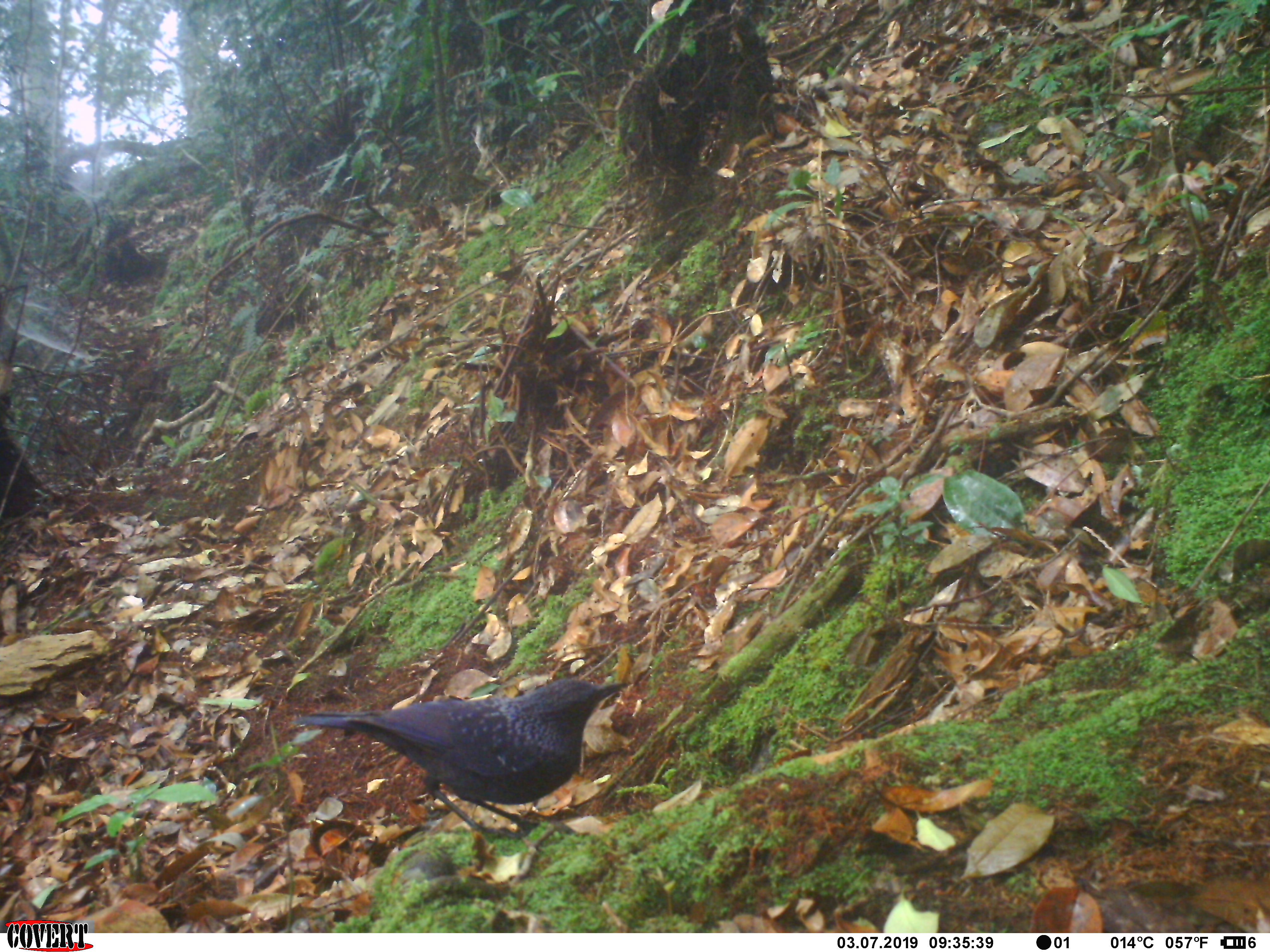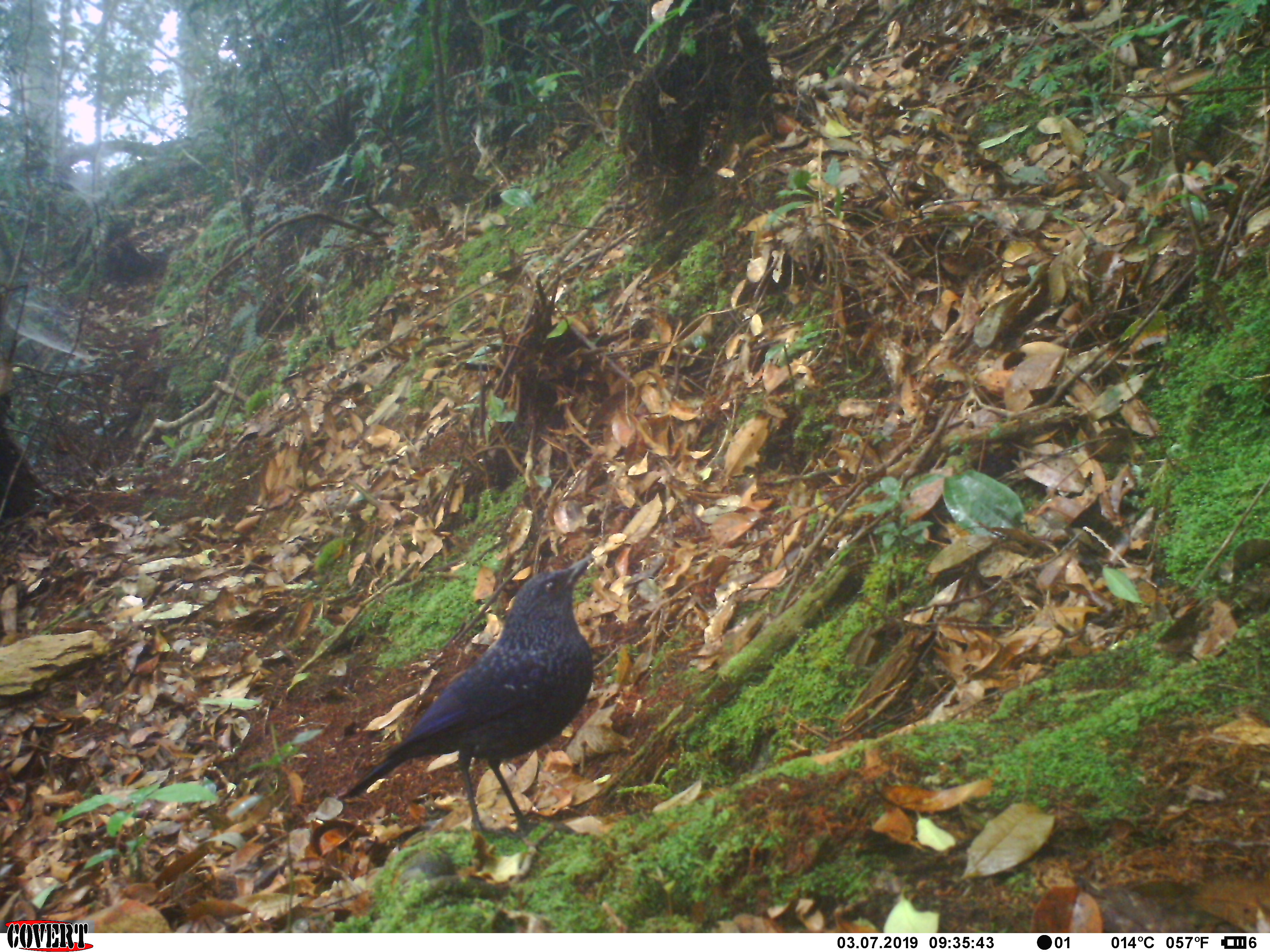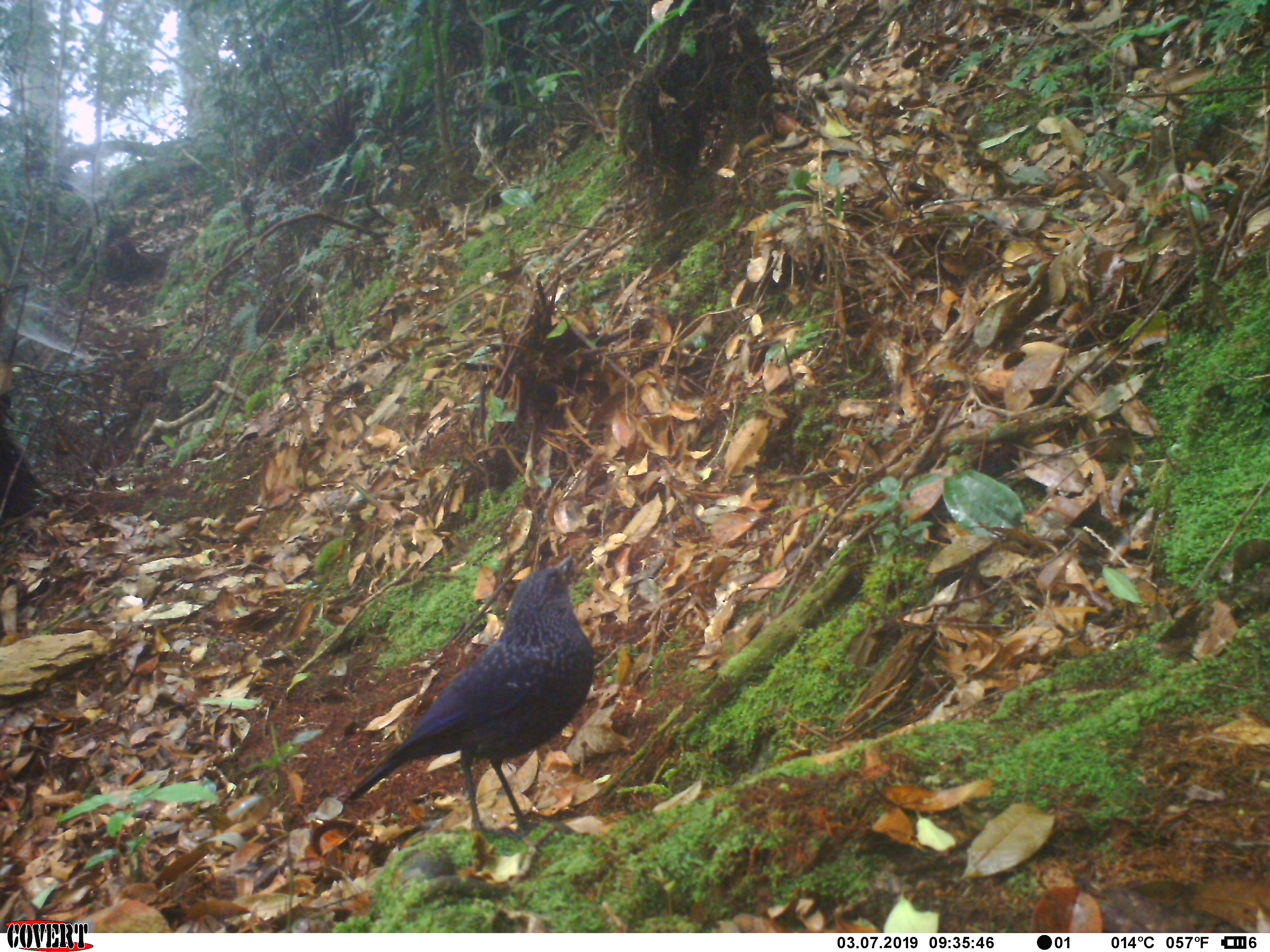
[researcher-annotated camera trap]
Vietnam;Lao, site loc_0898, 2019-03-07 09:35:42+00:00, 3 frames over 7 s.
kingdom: Animalia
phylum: Chordata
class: Aves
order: Passeriformes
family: Muscicapidae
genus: Myophonus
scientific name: Myophonus caeruleus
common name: blue whistling thrush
Blue whistling thrush (Myophonus caeruleus). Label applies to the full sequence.